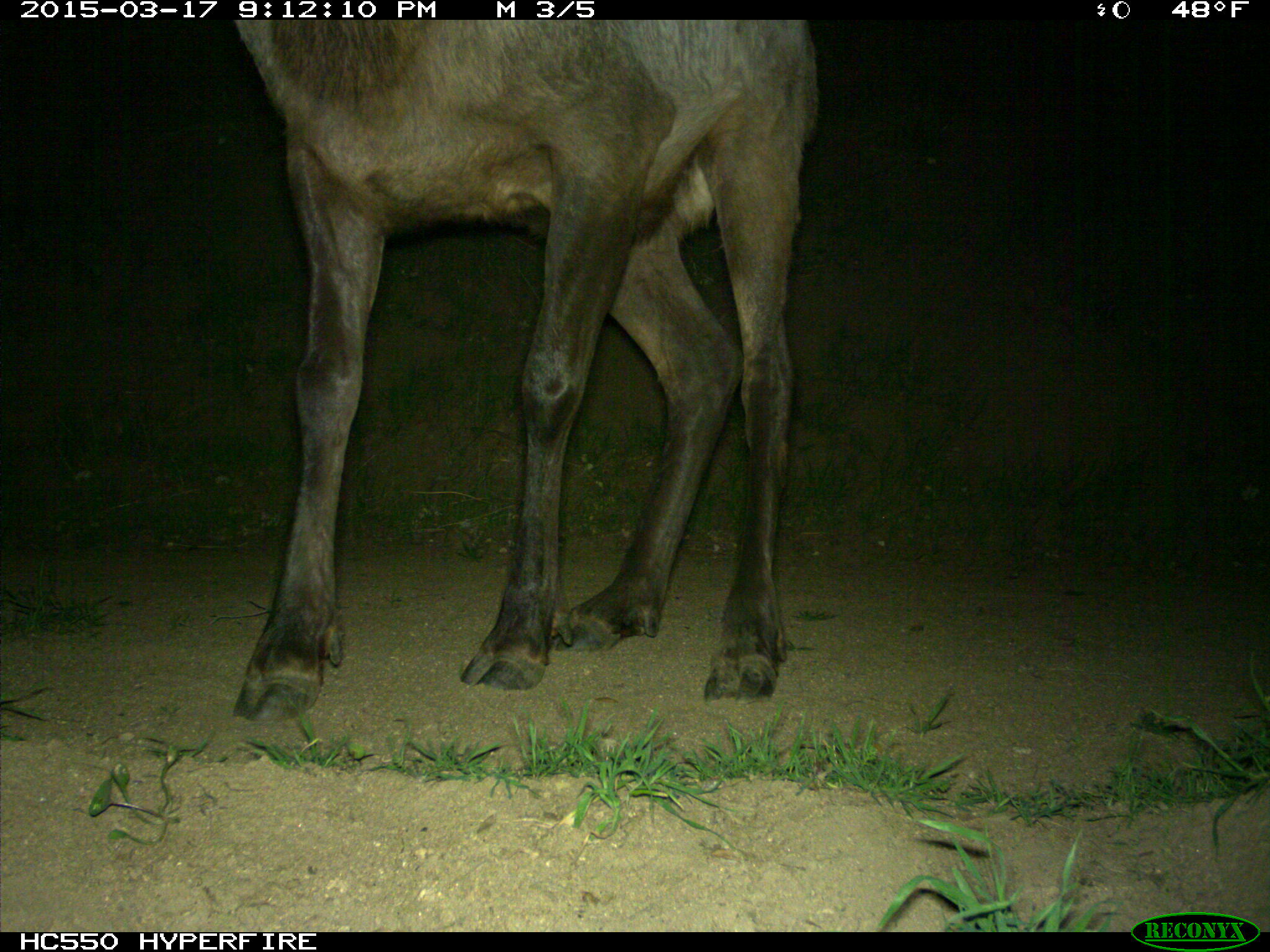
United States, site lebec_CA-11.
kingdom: Animalia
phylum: Chordata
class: Mammalia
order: Artiodactyla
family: Cervidae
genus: Cervus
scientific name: Cervus canadensis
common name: elk